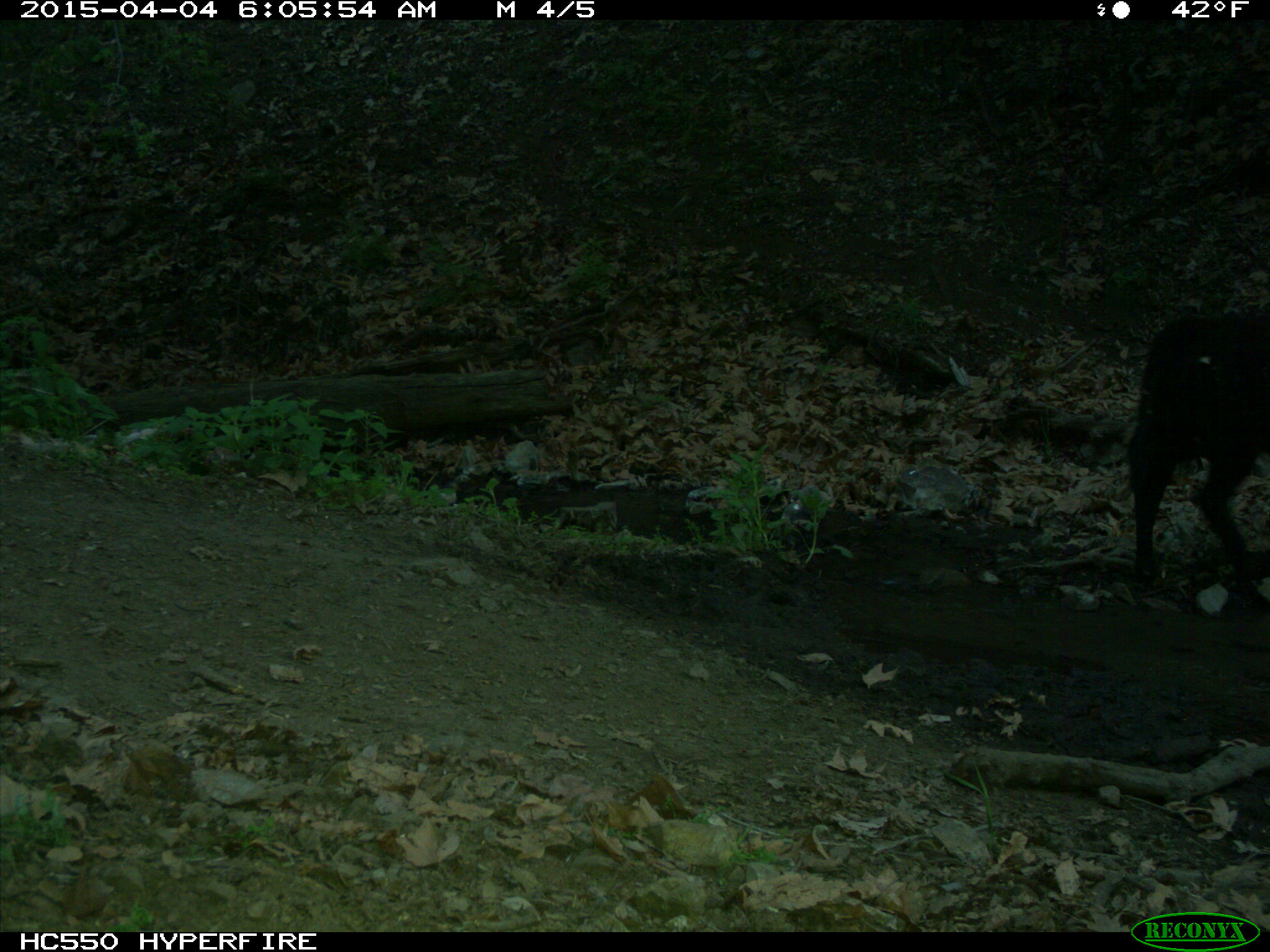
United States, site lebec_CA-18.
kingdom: Animalia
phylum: Chordata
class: Mammalia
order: Artiodactyla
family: Bovidae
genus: Bos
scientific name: Bos taurus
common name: domestic cow